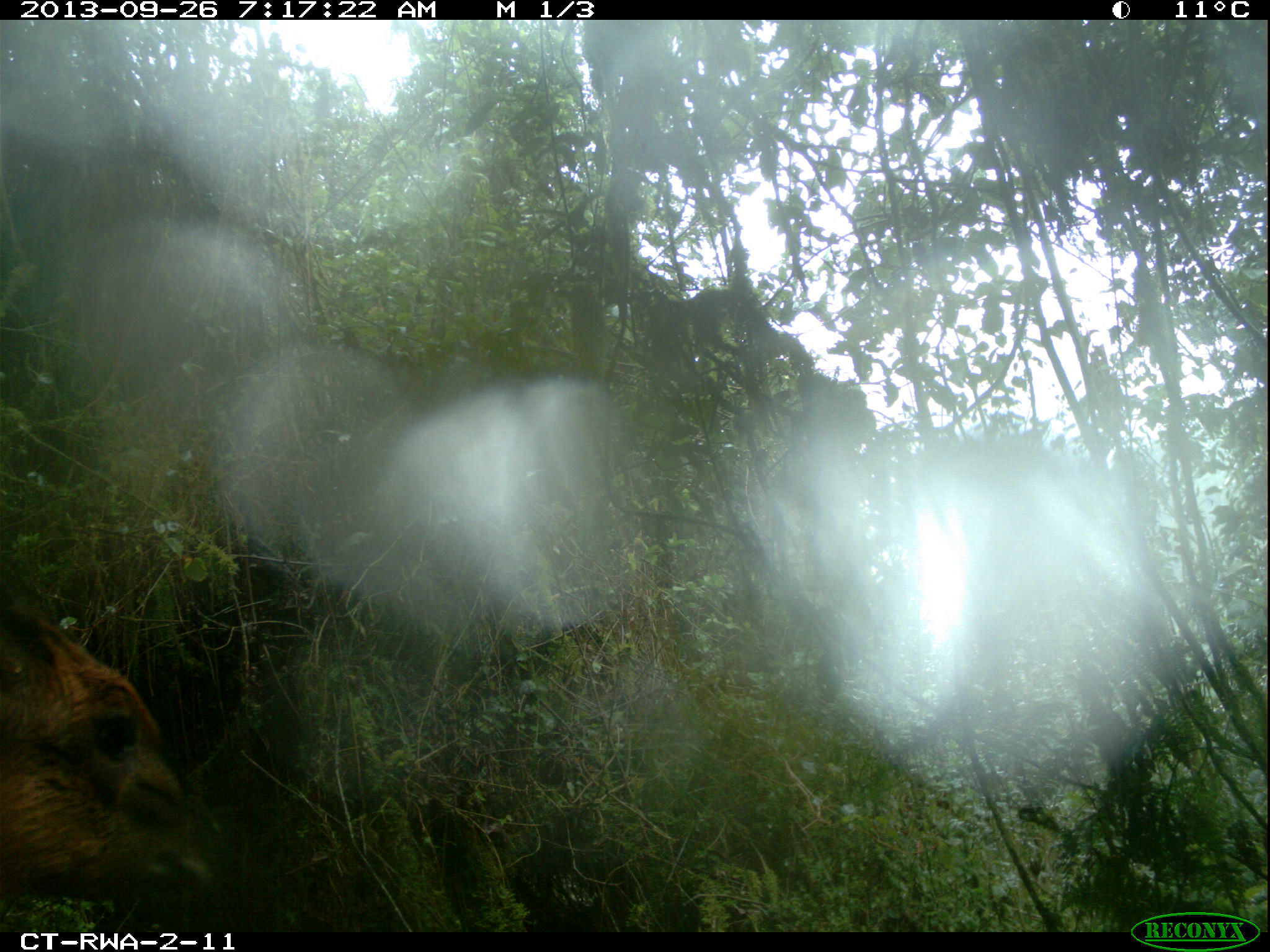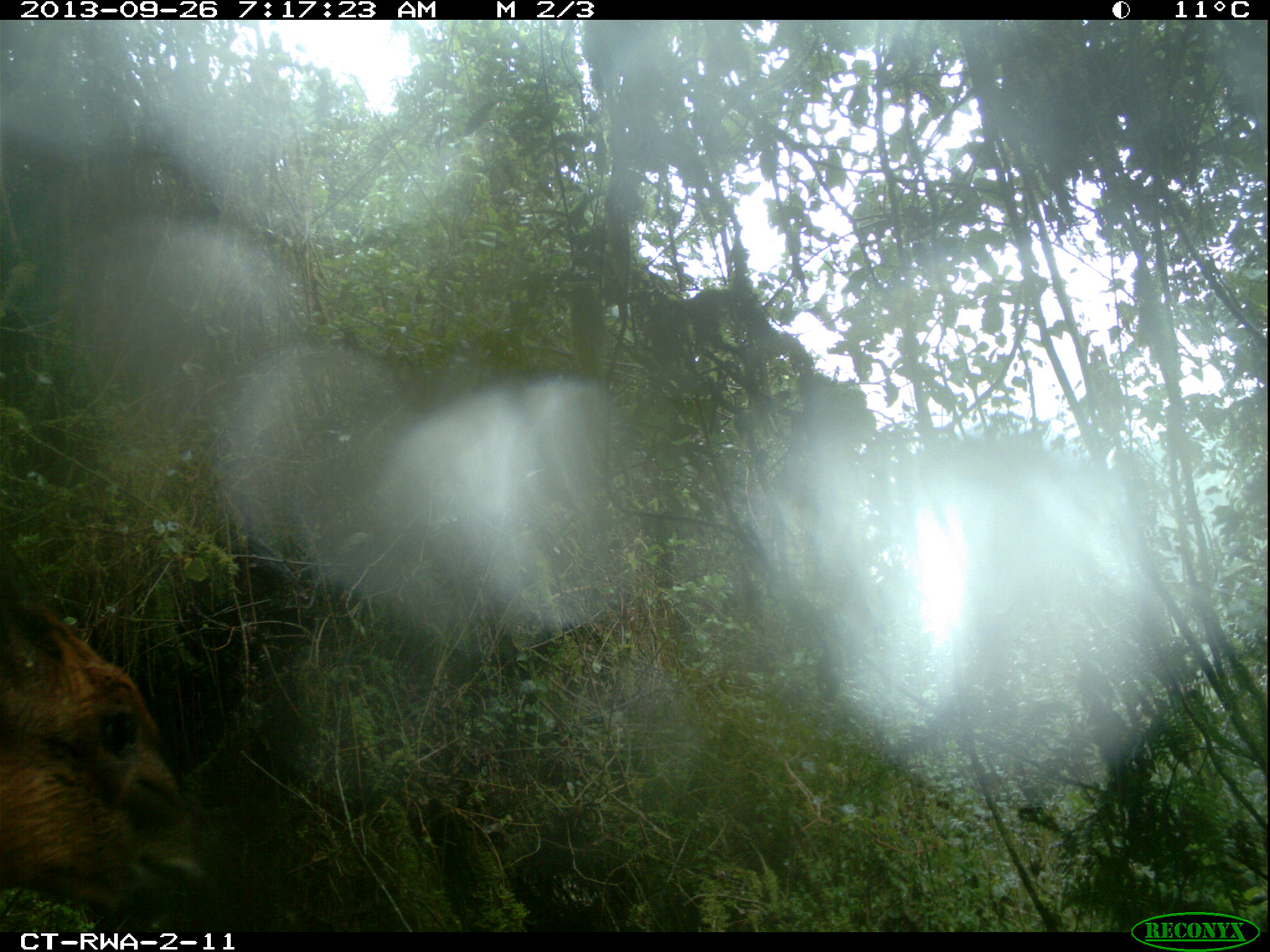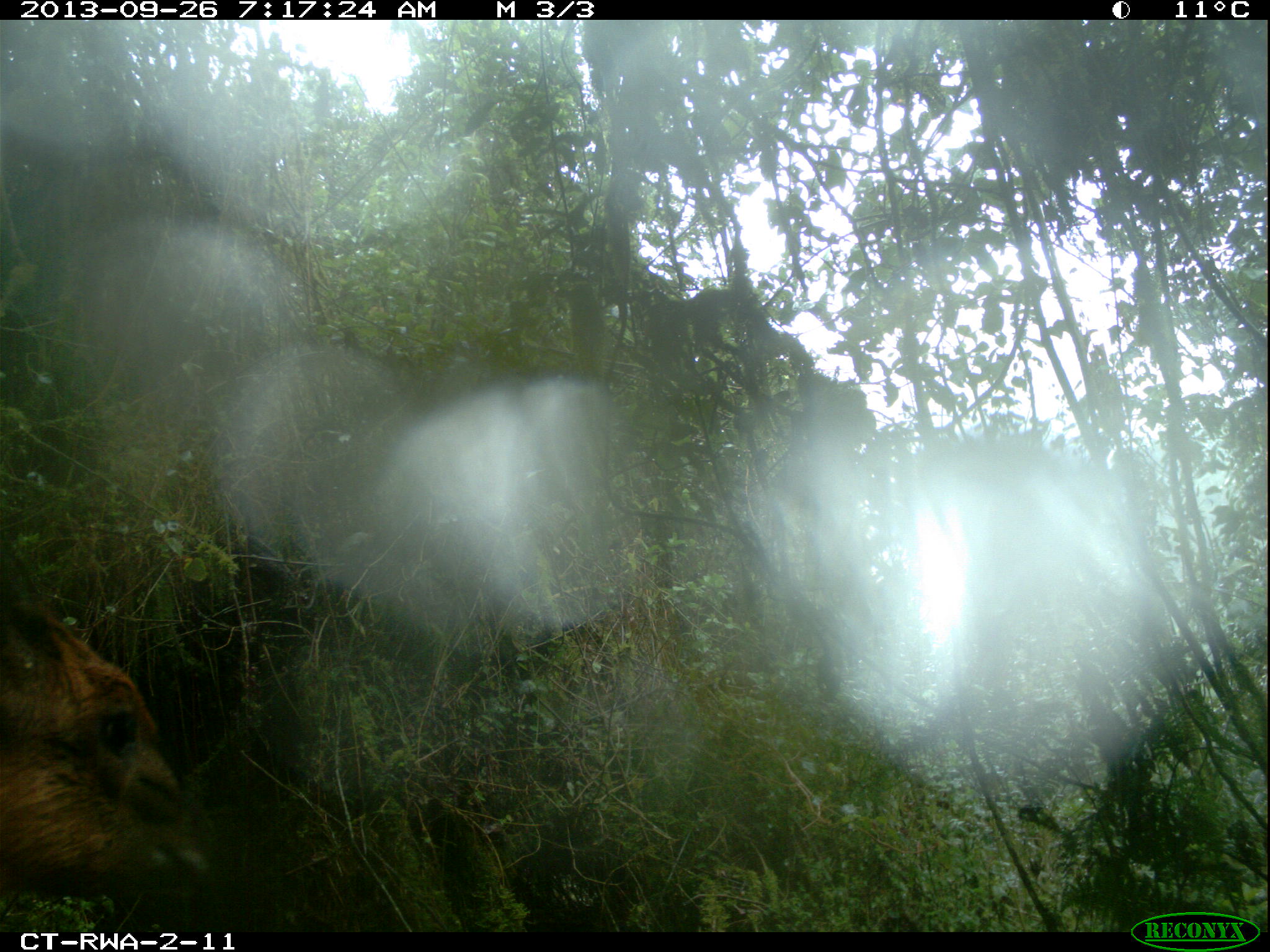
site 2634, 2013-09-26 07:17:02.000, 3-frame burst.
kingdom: Animalia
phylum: Chordata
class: Mammalia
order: Artiodactyla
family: Bovidae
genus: Cephalophus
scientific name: Cephalophus nigrifrons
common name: black-fronted duiker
Cephalophus nigrifrons (black-fronted duiker), count 1.